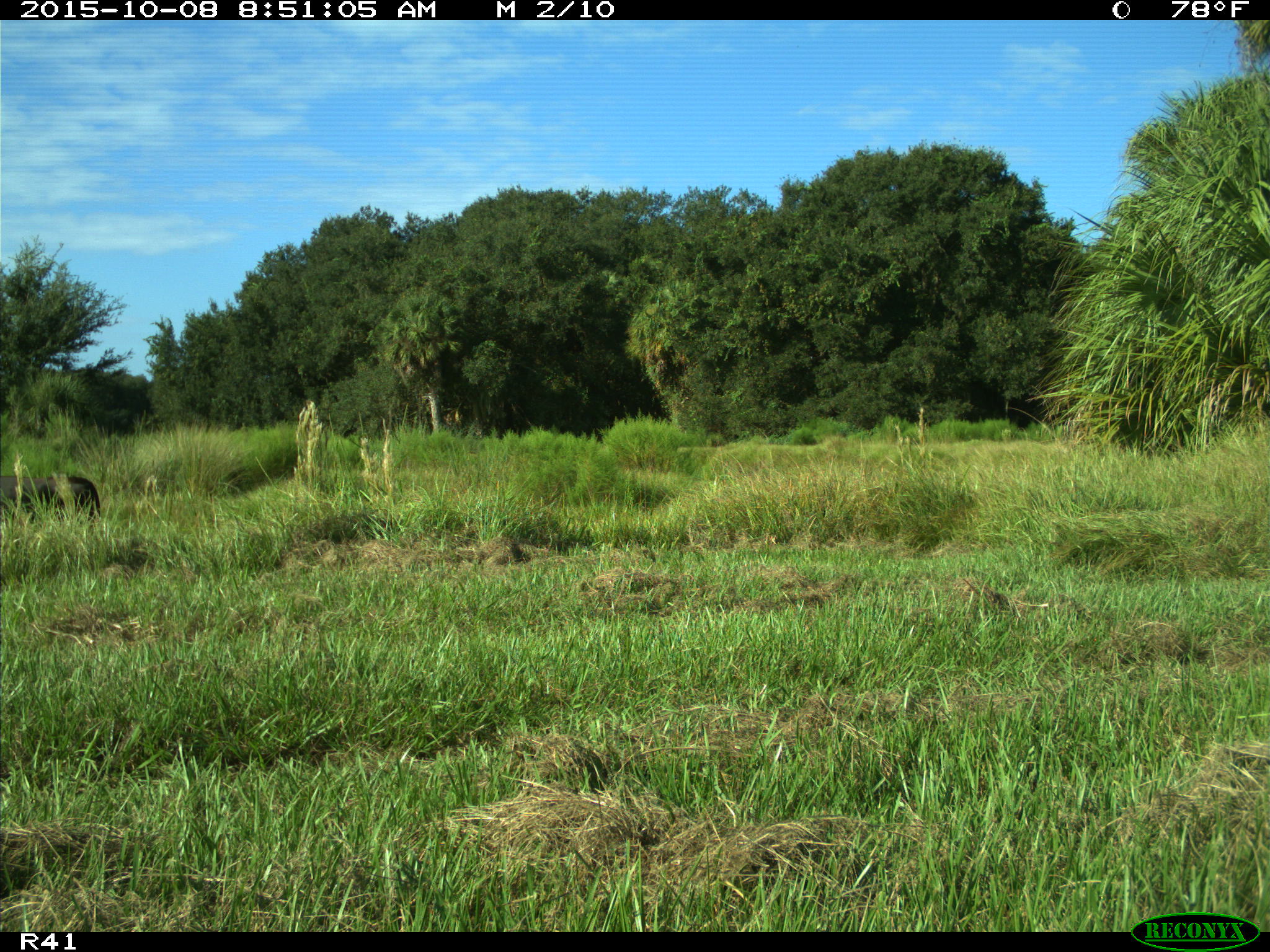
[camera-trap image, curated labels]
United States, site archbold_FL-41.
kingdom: Animalia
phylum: Chordata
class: Mammalia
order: Artiodactyla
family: Bovidae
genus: Bos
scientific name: Bos taurus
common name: domestic cow